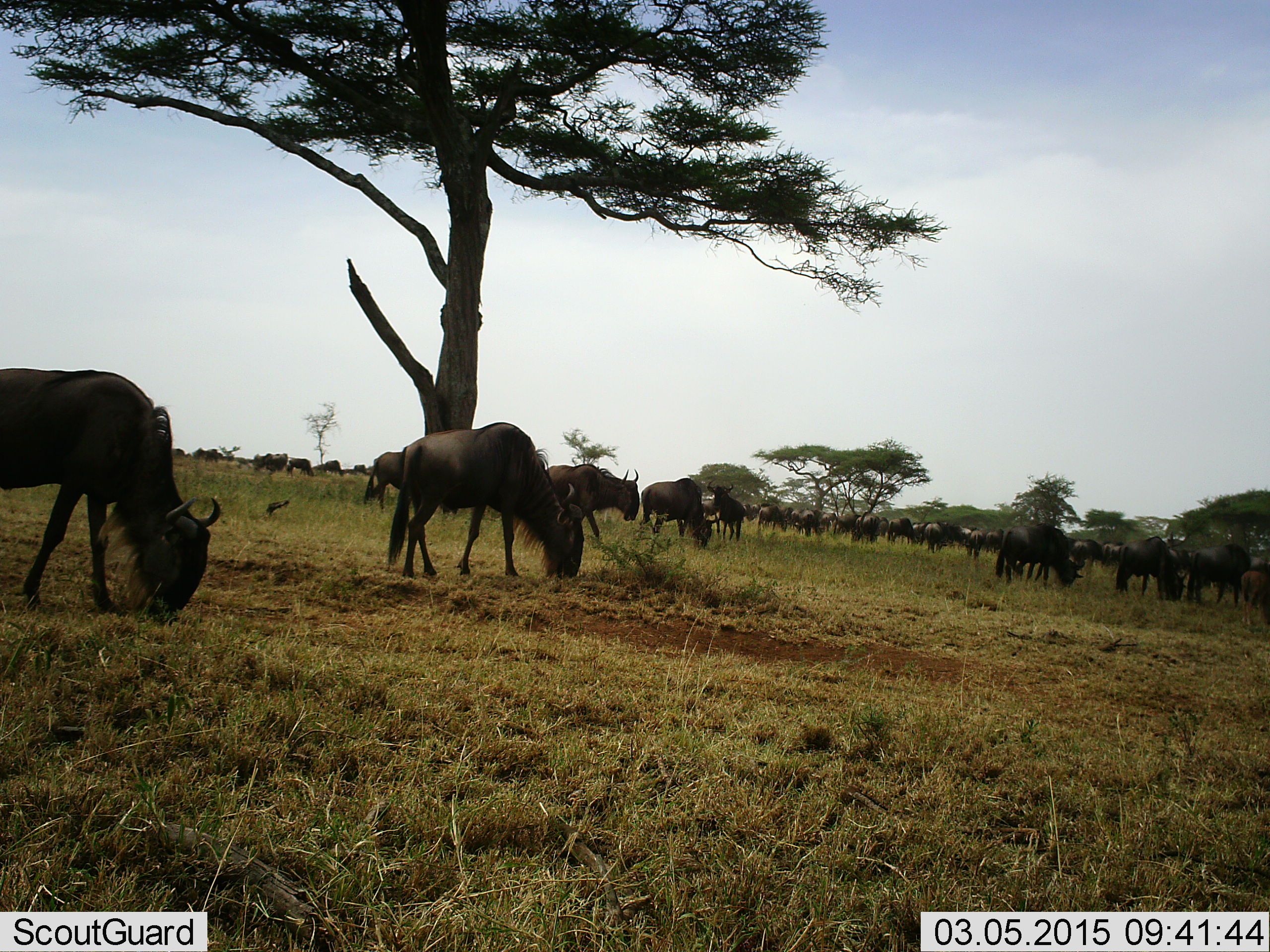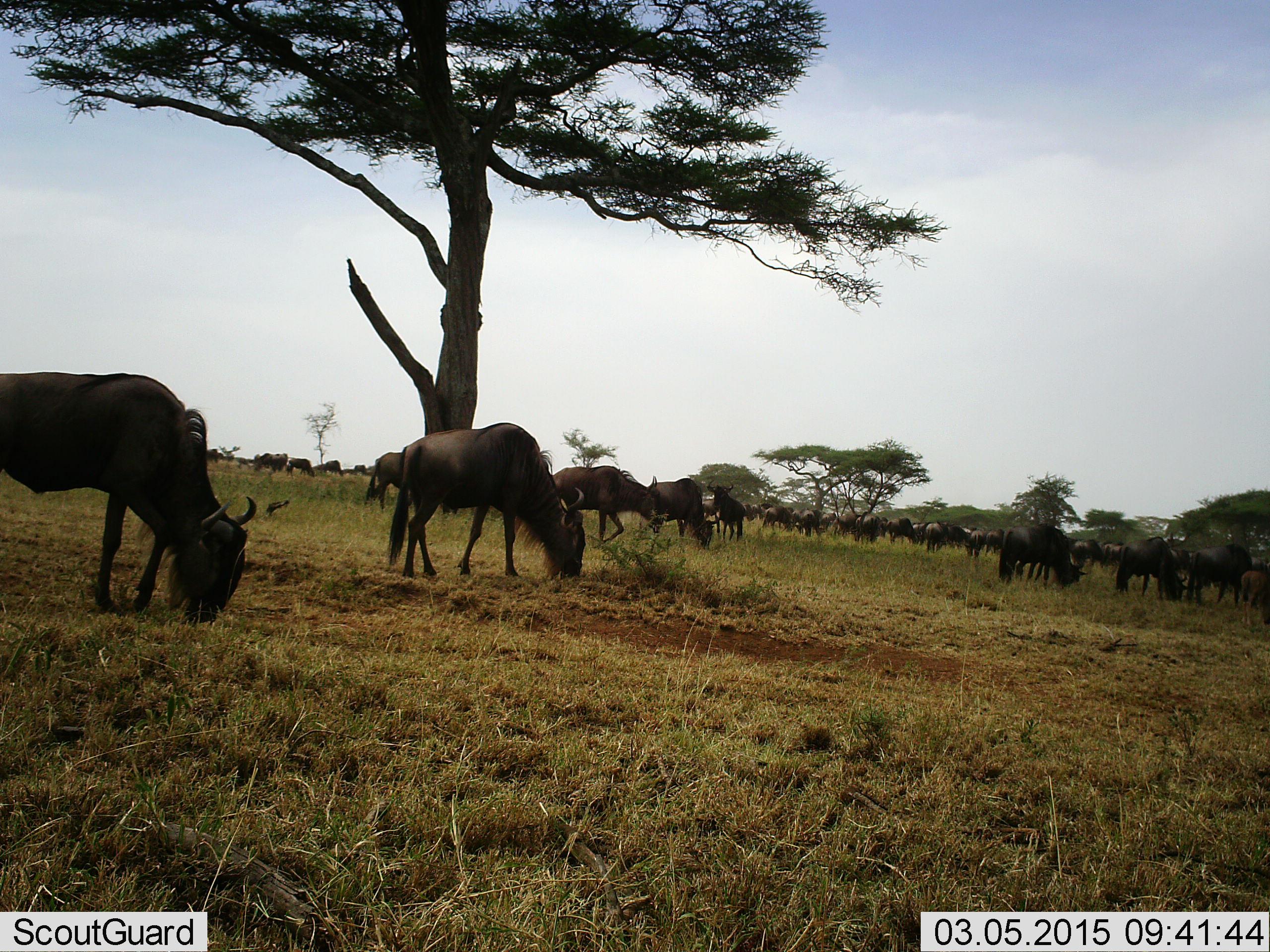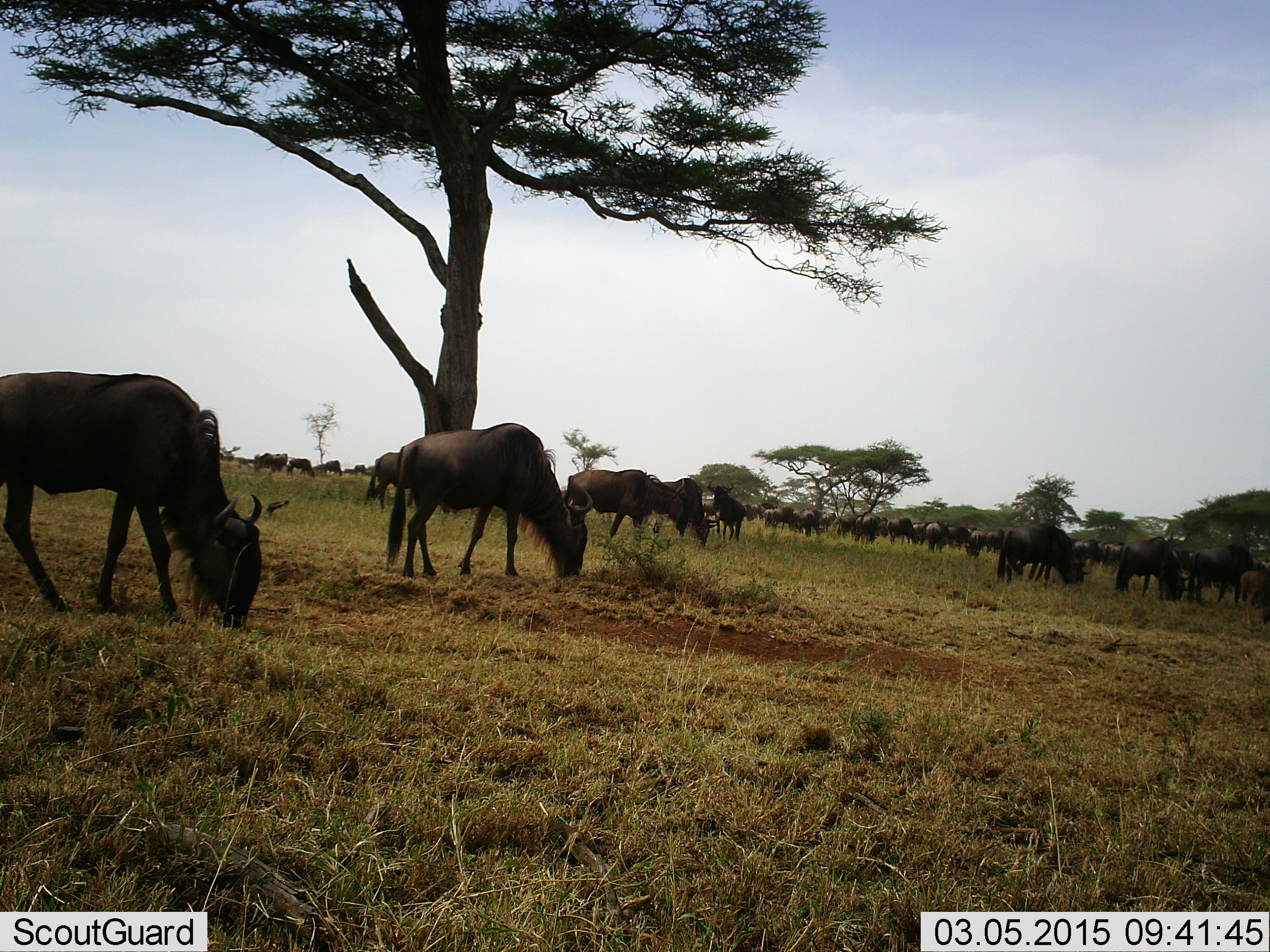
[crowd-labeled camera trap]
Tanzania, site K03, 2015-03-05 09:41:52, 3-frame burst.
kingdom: Animalia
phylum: Chordata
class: Mammalia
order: Artiodactyla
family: Bovidae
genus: Connochaetes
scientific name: Connochaetes taurinus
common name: blue wildebeest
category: wildebeest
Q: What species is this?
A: Wildebeest (blue wildebeest) (Connochaetes taurinus).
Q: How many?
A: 51+.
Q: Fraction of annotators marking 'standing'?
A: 50%.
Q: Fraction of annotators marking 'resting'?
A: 20%.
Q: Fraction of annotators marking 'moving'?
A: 40%.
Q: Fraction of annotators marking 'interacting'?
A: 10%.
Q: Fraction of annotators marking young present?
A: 10%.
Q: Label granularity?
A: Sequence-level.